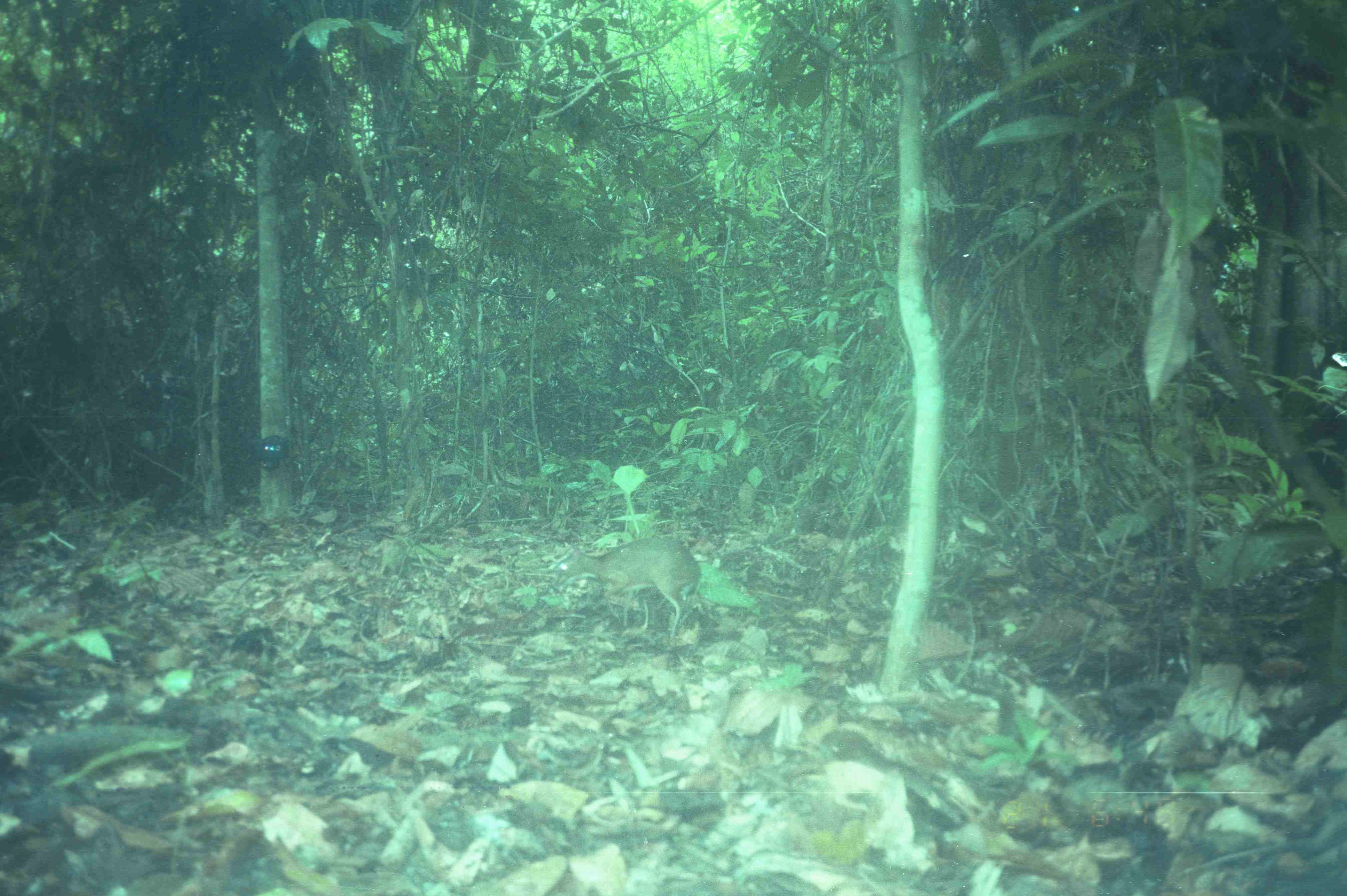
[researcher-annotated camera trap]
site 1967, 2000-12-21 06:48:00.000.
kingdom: Animalia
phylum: Chordata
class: Mammalia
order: Artiodactyla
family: Tragulidae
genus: Tragulus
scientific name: Tragulus napu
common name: greater oriental chevrotain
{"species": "Tragulus napu (greater oriental chevrotain)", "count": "1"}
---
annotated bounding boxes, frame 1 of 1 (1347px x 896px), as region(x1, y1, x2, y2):
tragulus napu: region(558, 537, 701, 638)